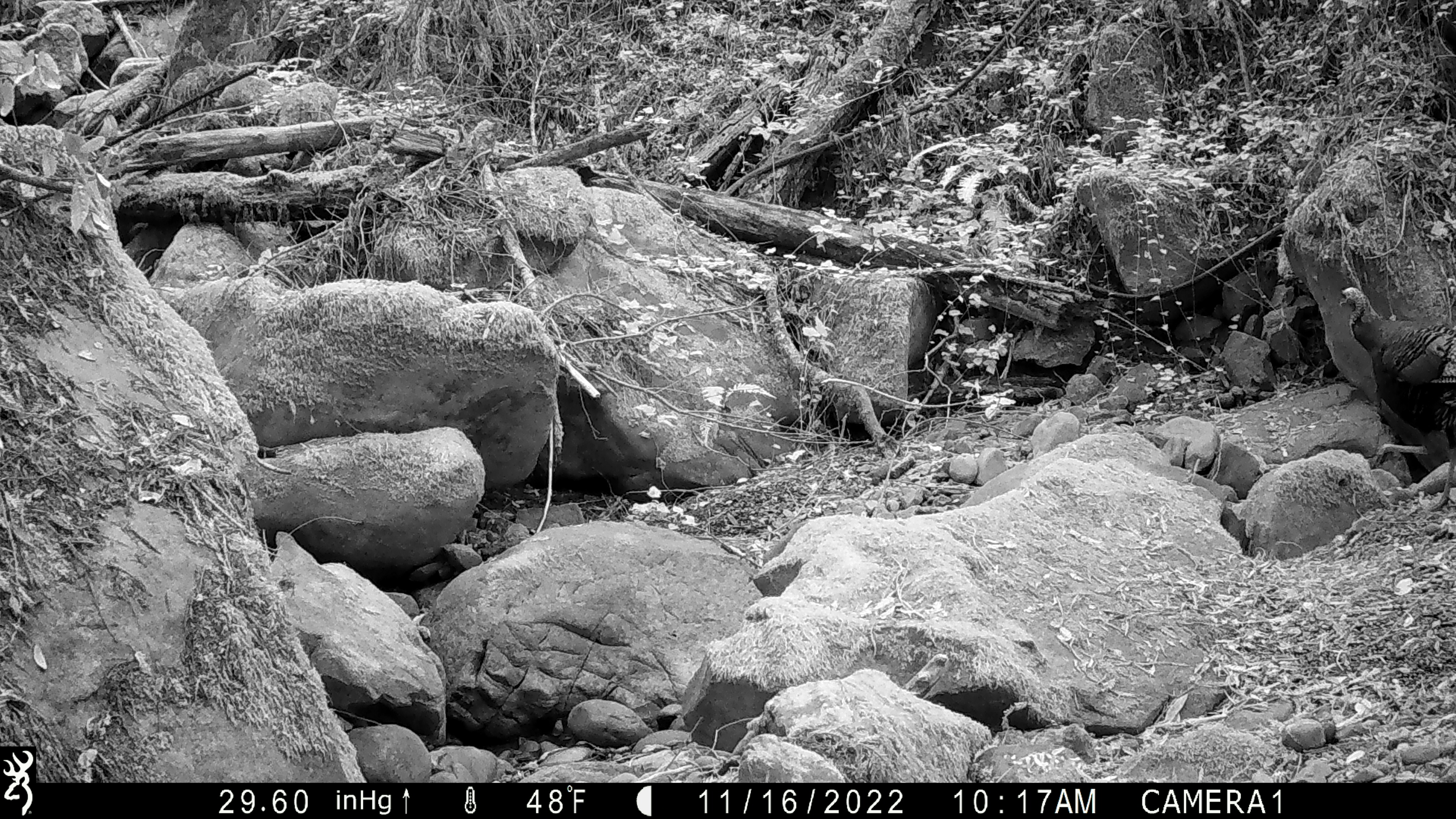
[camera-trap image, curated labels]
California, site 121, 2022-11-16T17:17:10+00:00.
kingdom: Animalia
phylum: Chordata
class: Aves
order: Galliformes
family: Phasianidae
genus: Meleagris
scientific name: Meleagris gallopavo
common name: turkey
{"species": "turkey (Meleagris gallopavo)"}